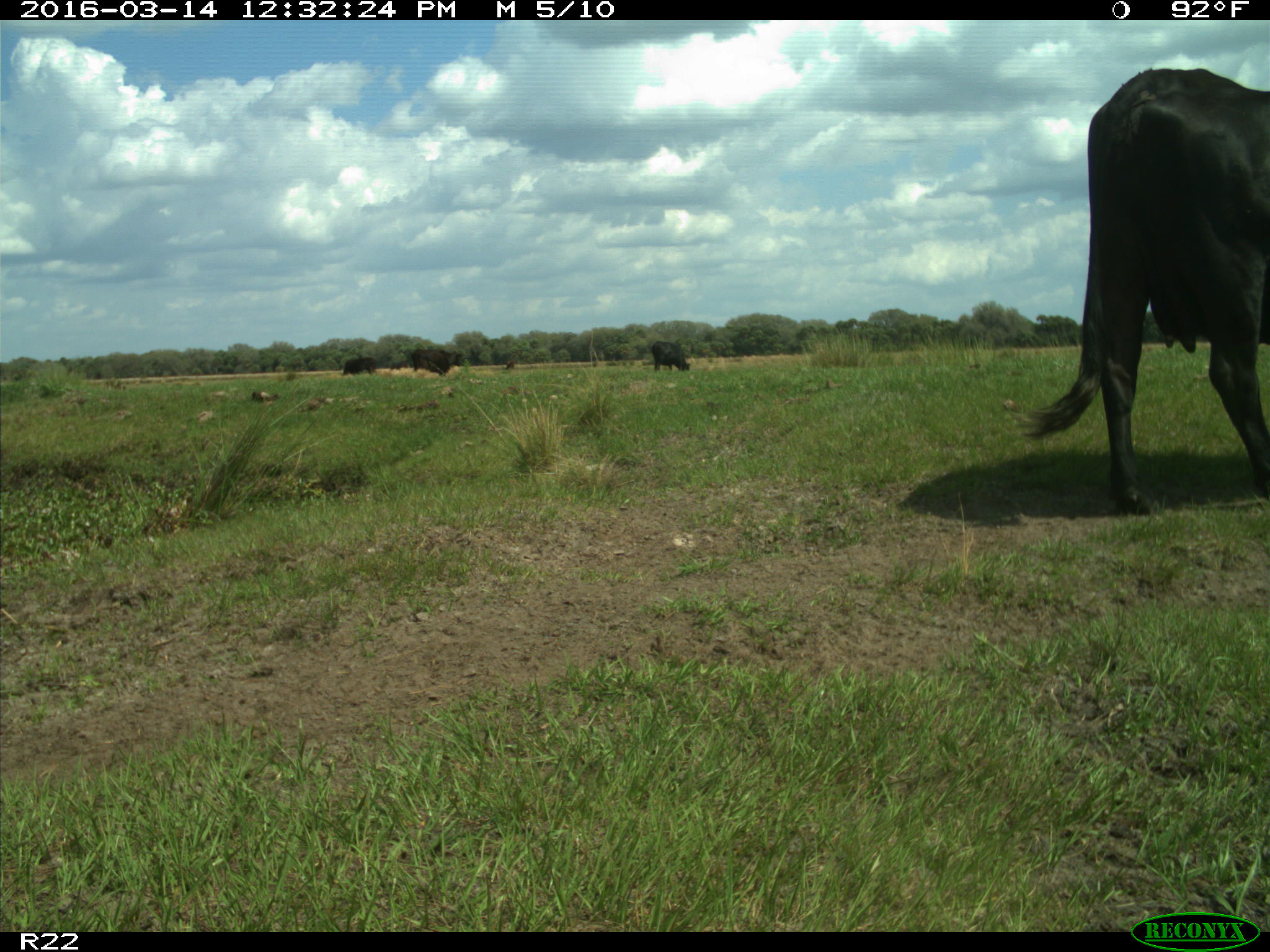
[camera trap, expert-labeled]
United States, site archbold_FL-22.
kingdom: Animalia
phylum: Chordata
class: Mammalia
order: Artiodactyla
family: Bovidae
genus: Bos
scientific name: Bos taurus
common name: domestic cow